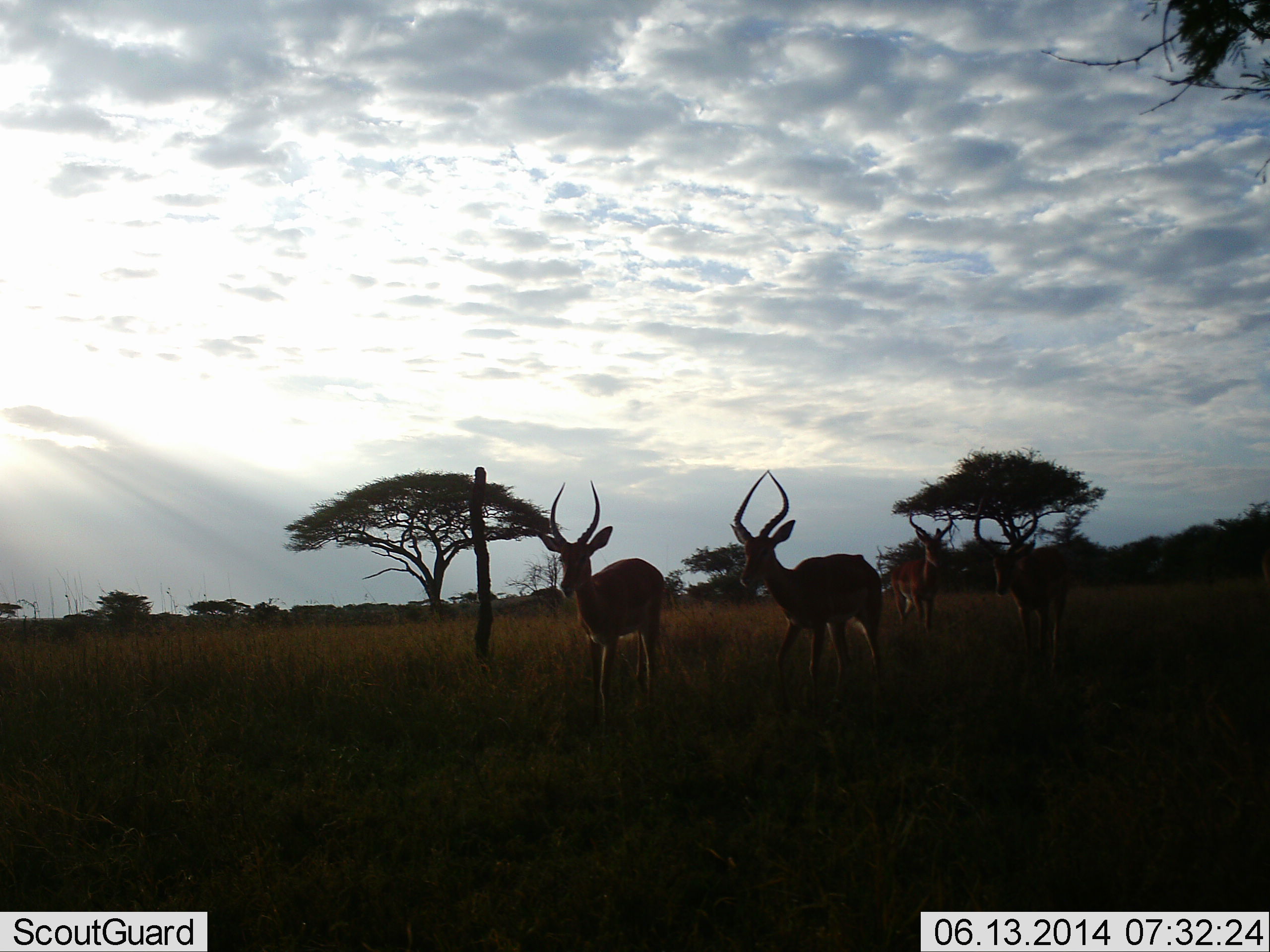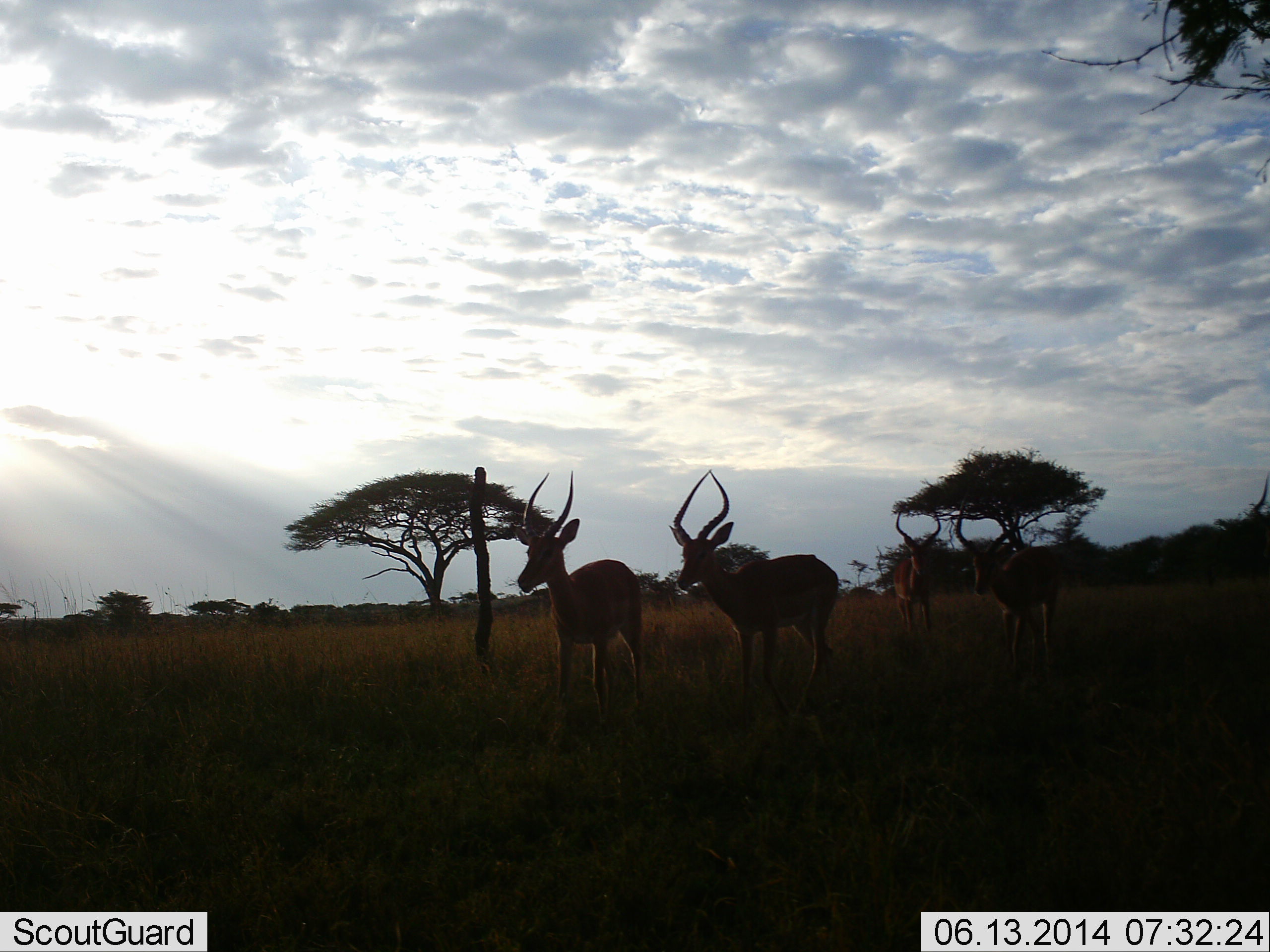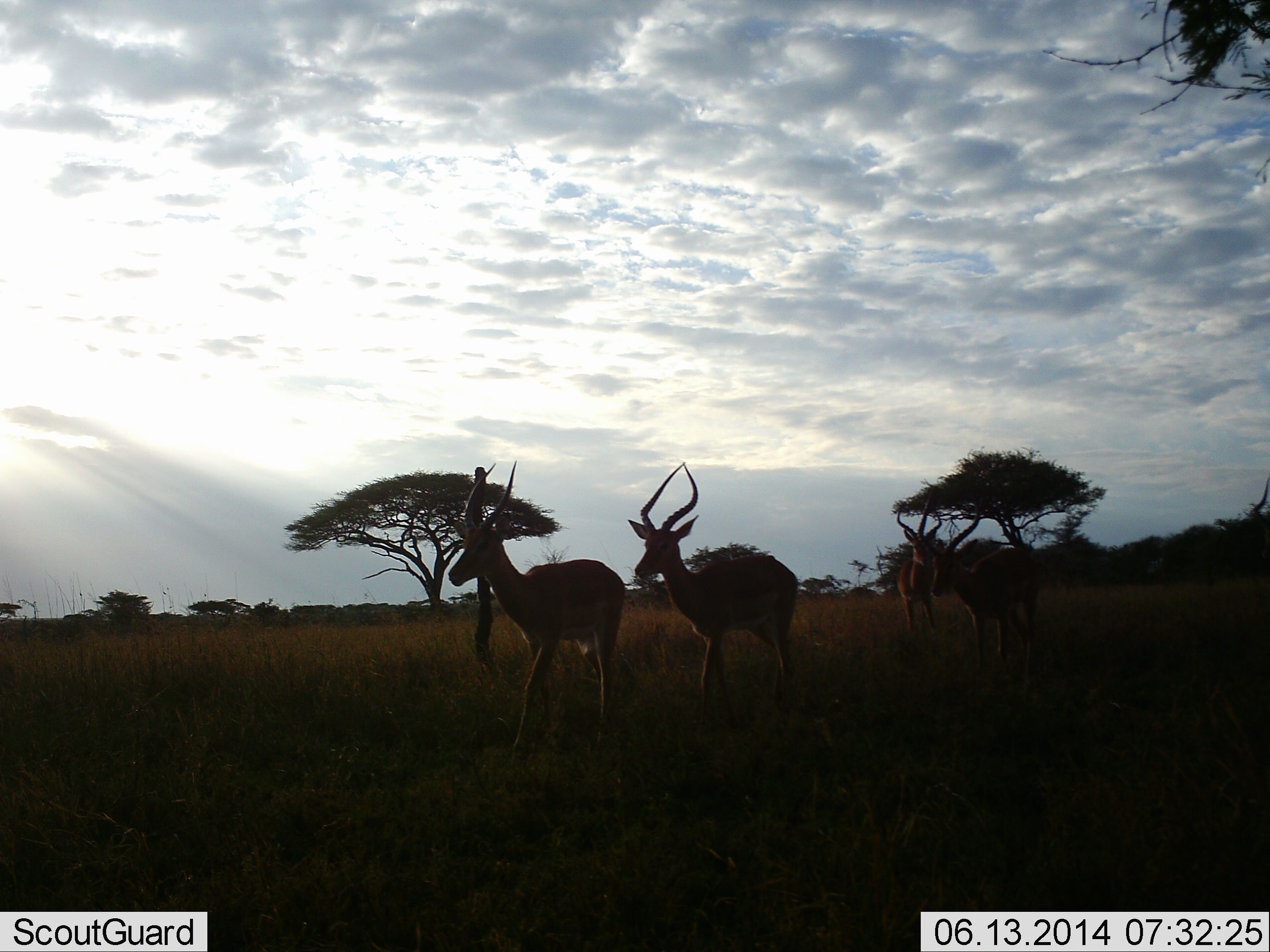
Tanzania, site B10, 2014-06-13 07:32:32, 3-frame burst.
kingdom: Animalia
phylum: Chordata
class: Mammalia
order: Artiodactyla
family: Bovidae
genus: Aepyceros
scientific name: Aepyceros melampus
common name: impala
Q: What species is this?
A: Impala (Aepyceros melampus).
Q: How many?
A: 4.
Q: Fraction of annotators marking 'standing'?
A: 20%.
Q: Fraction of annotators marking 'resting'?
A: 0%.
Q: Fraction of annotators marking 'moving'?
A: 90%.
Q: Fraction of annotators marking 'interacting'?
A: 0%.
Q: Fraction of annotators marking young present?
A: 0%.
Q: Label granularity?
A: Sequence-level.